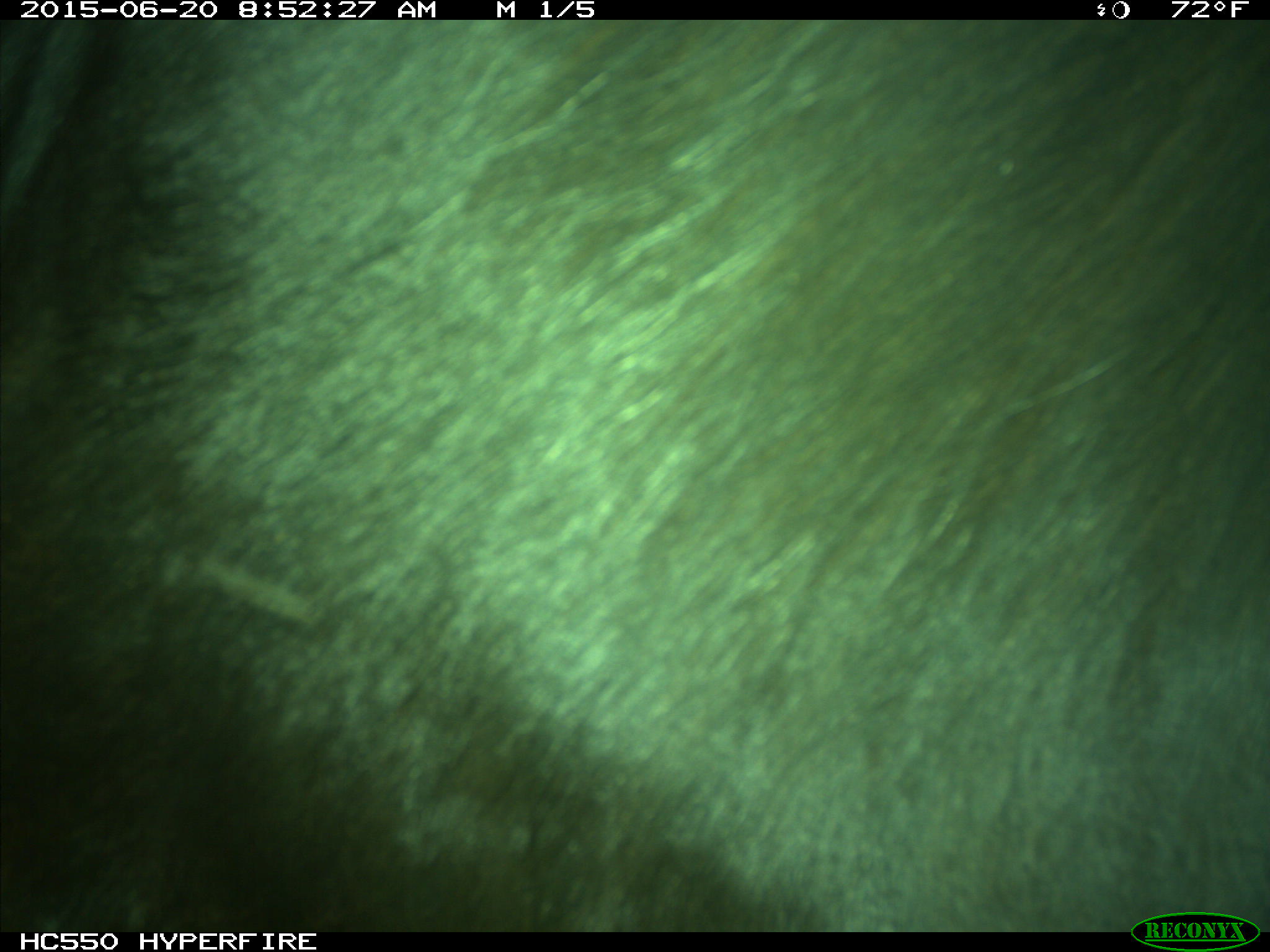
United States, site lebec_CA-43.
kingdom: Animalia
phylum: Chordata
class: Mammalia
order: Artiodactyla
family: Bovidae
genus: Bos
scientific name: Bos taurus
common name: domestic cow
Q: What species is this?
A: Bos taurus (domestic cow).